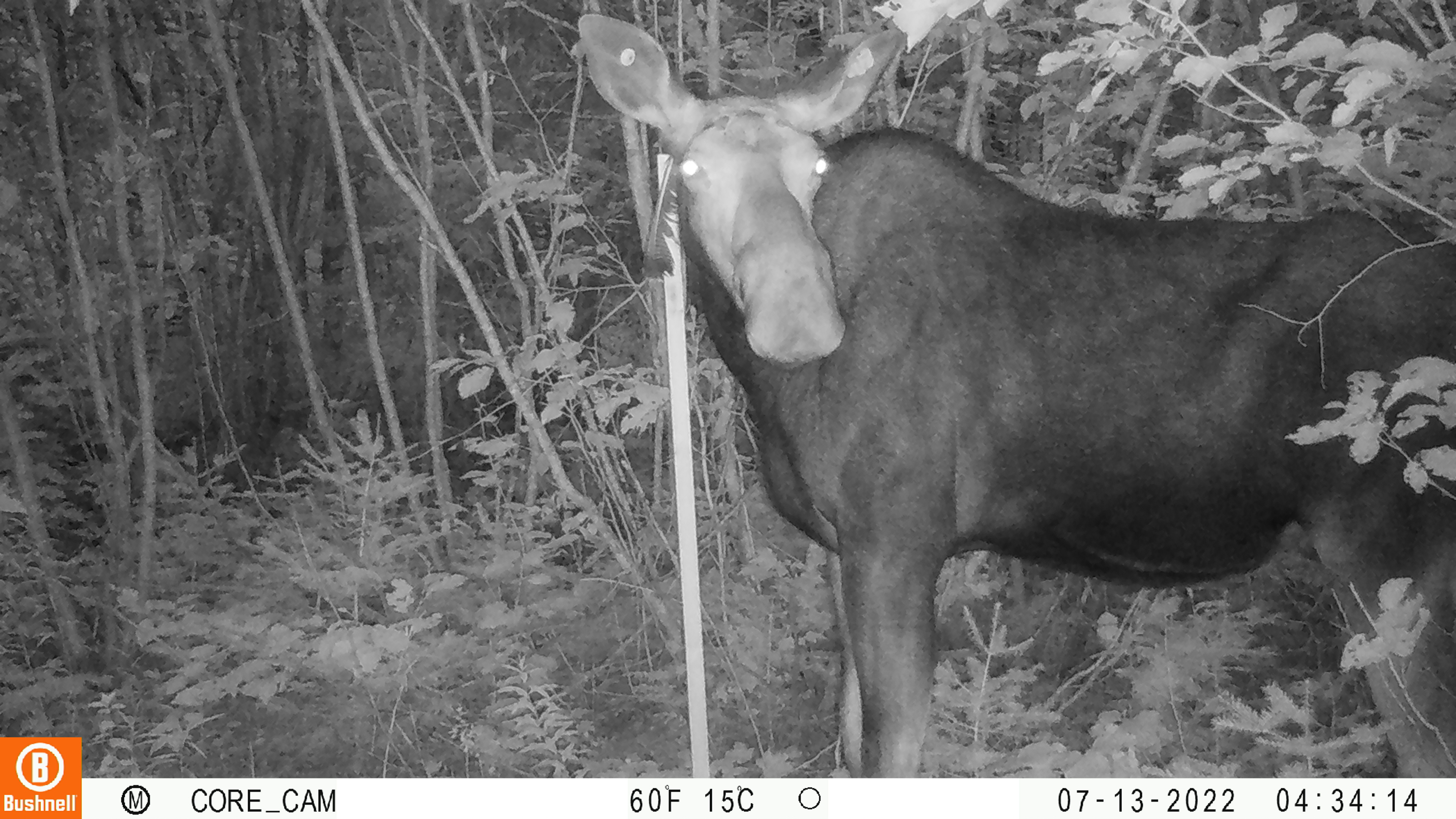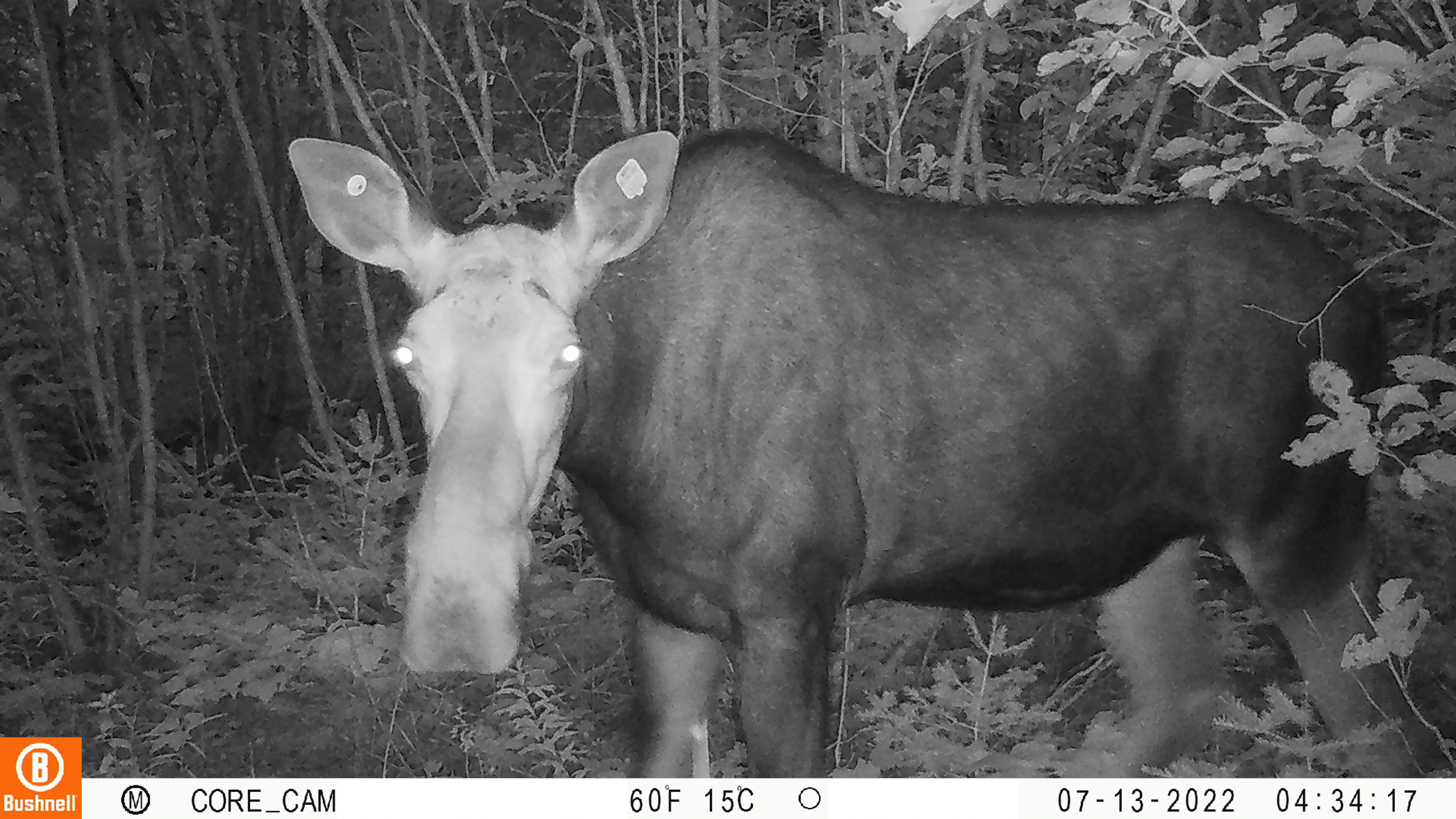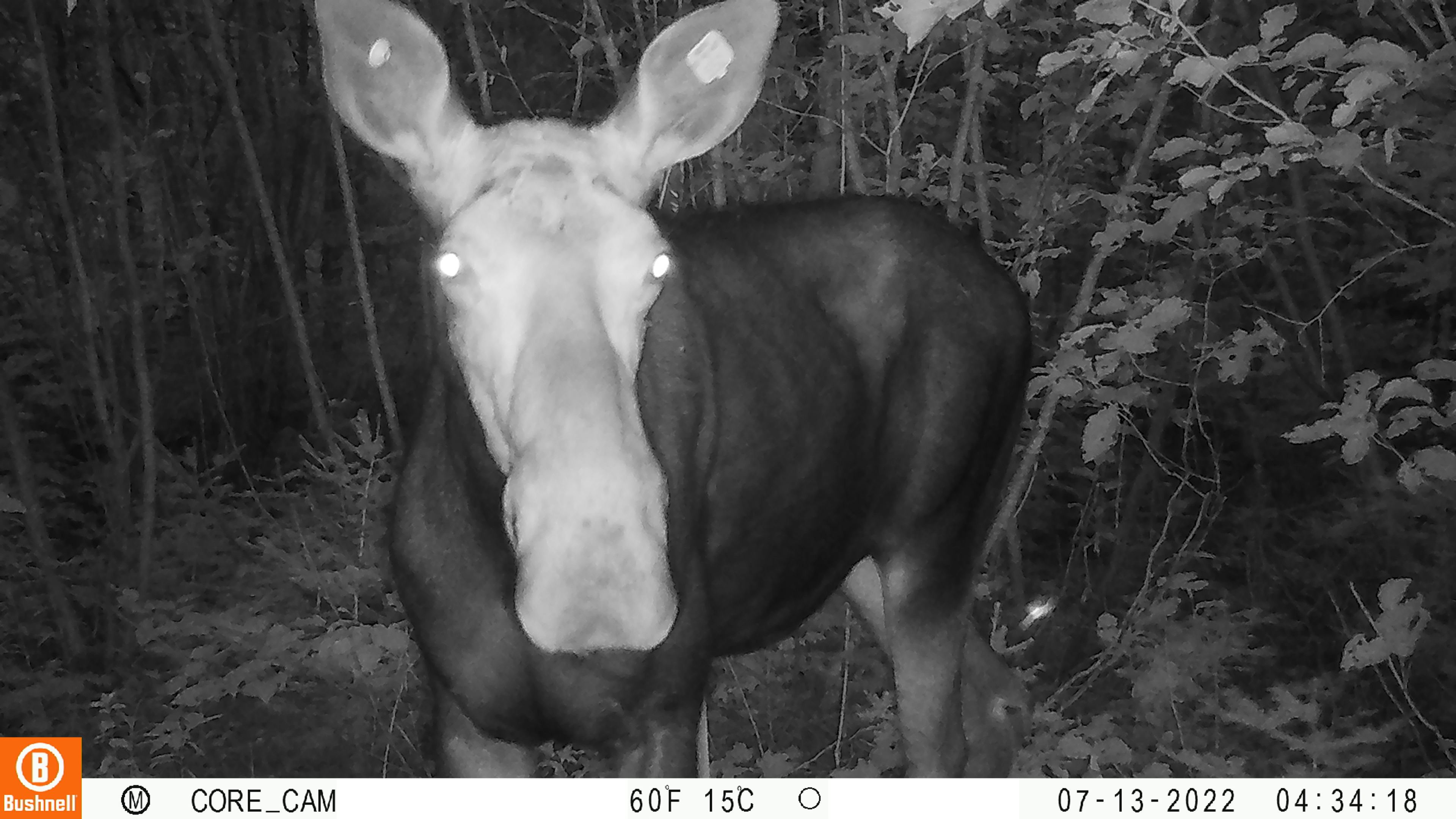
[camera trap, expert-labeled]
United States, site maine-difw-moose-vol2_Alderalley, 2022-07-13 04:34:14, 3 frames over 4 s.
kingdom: Animalia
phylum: Chordata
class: Mammalia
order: Artiodactyla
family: Cervidae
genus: Alces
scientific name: Alces alces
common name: moose